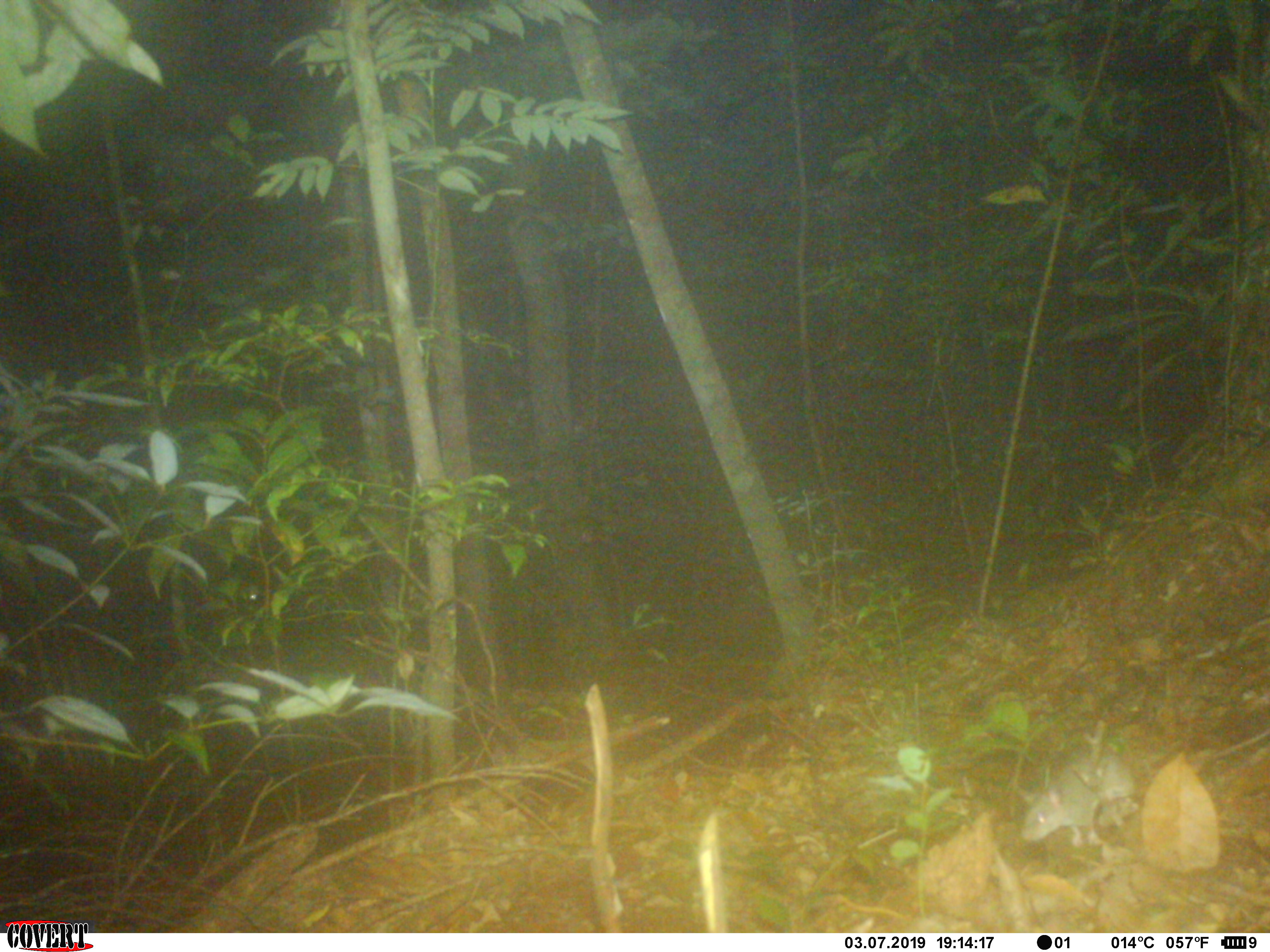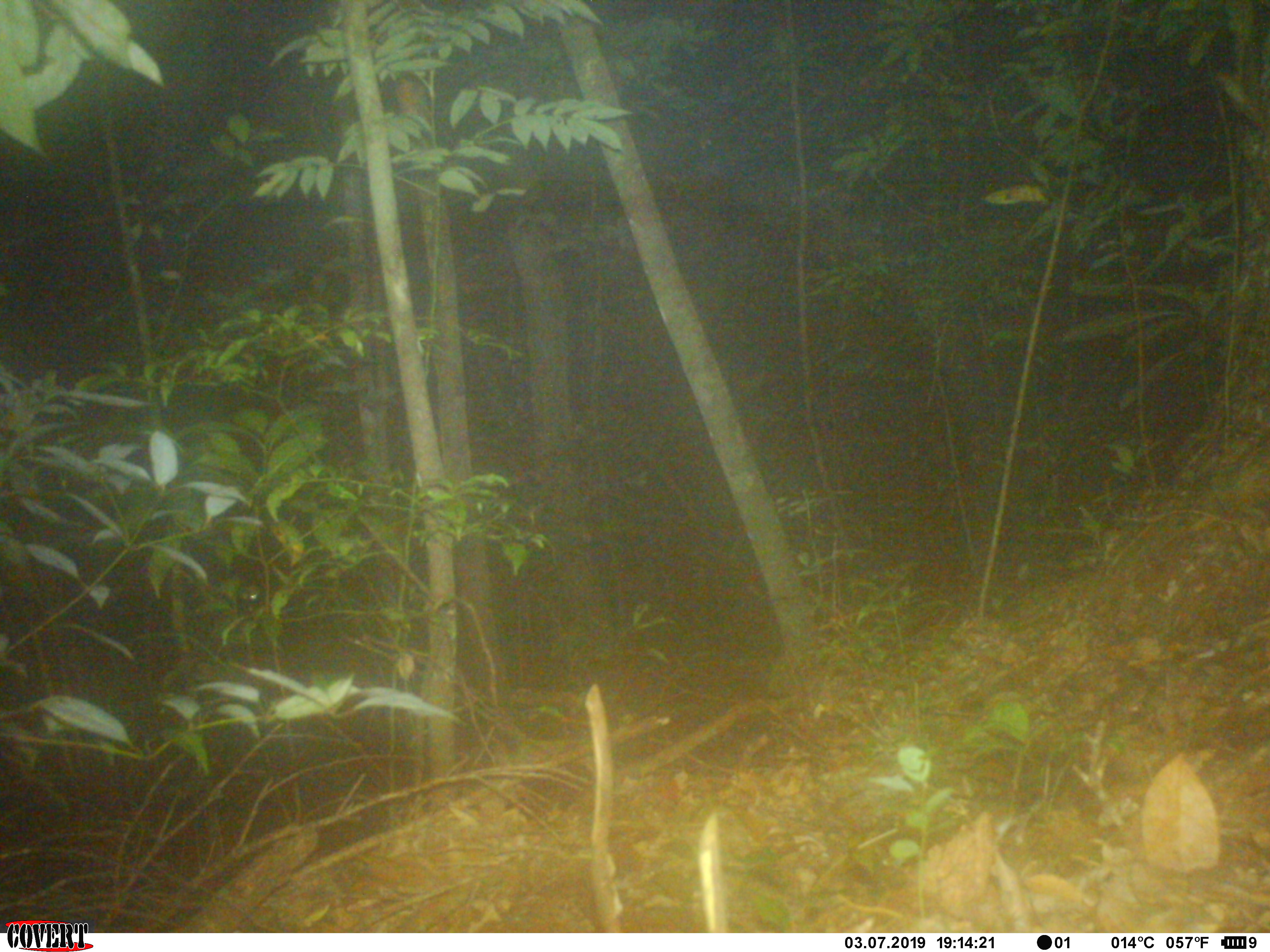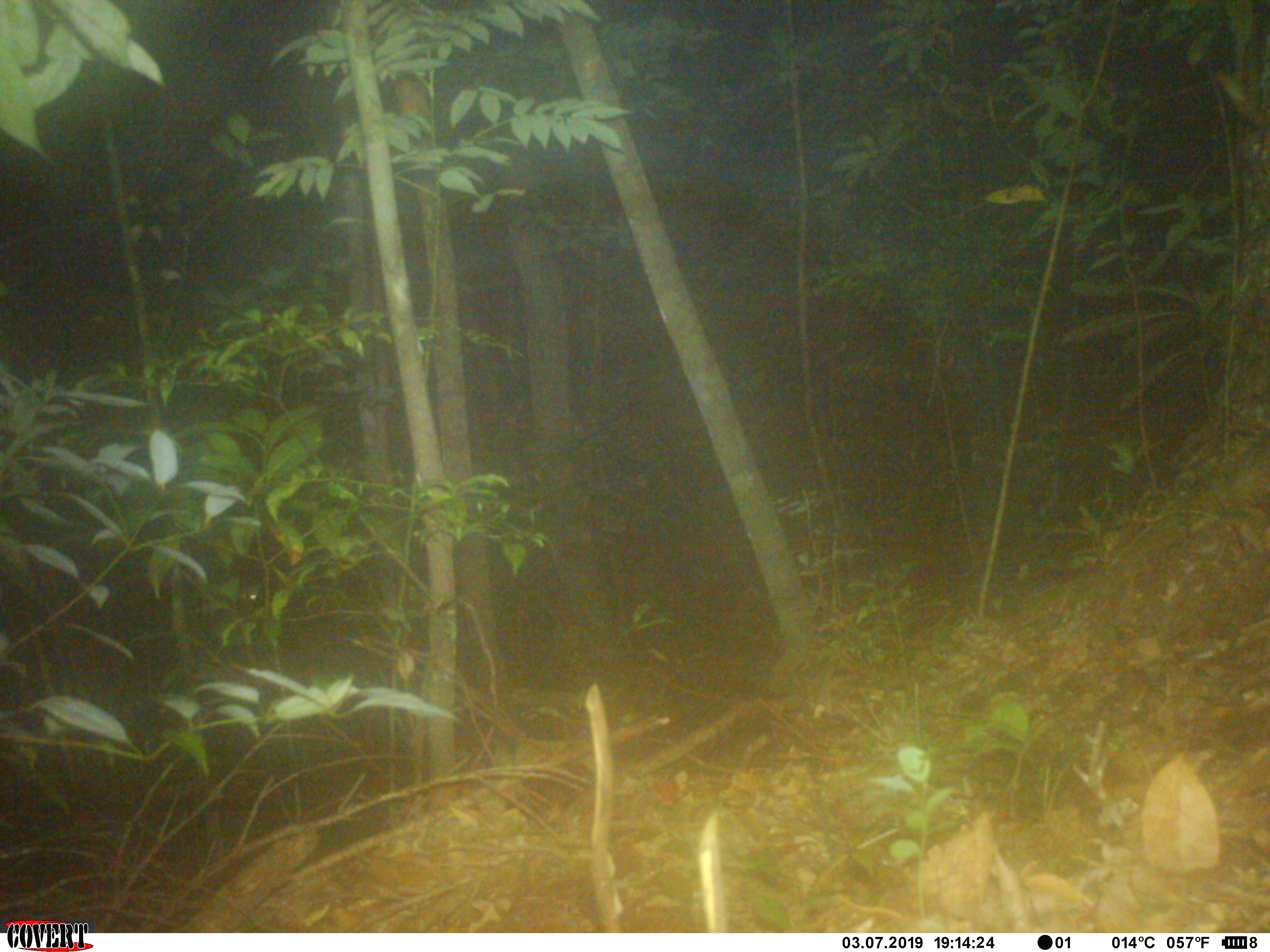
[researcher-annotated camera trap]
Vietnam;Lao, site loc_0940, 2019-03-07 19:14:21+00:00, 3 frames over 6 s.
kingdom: Animalia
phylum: Chordata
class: Mammalia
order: Rodentia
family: Muridae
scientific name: Muridae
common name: old-world mice and rats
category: unidentified murid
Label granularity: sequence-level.